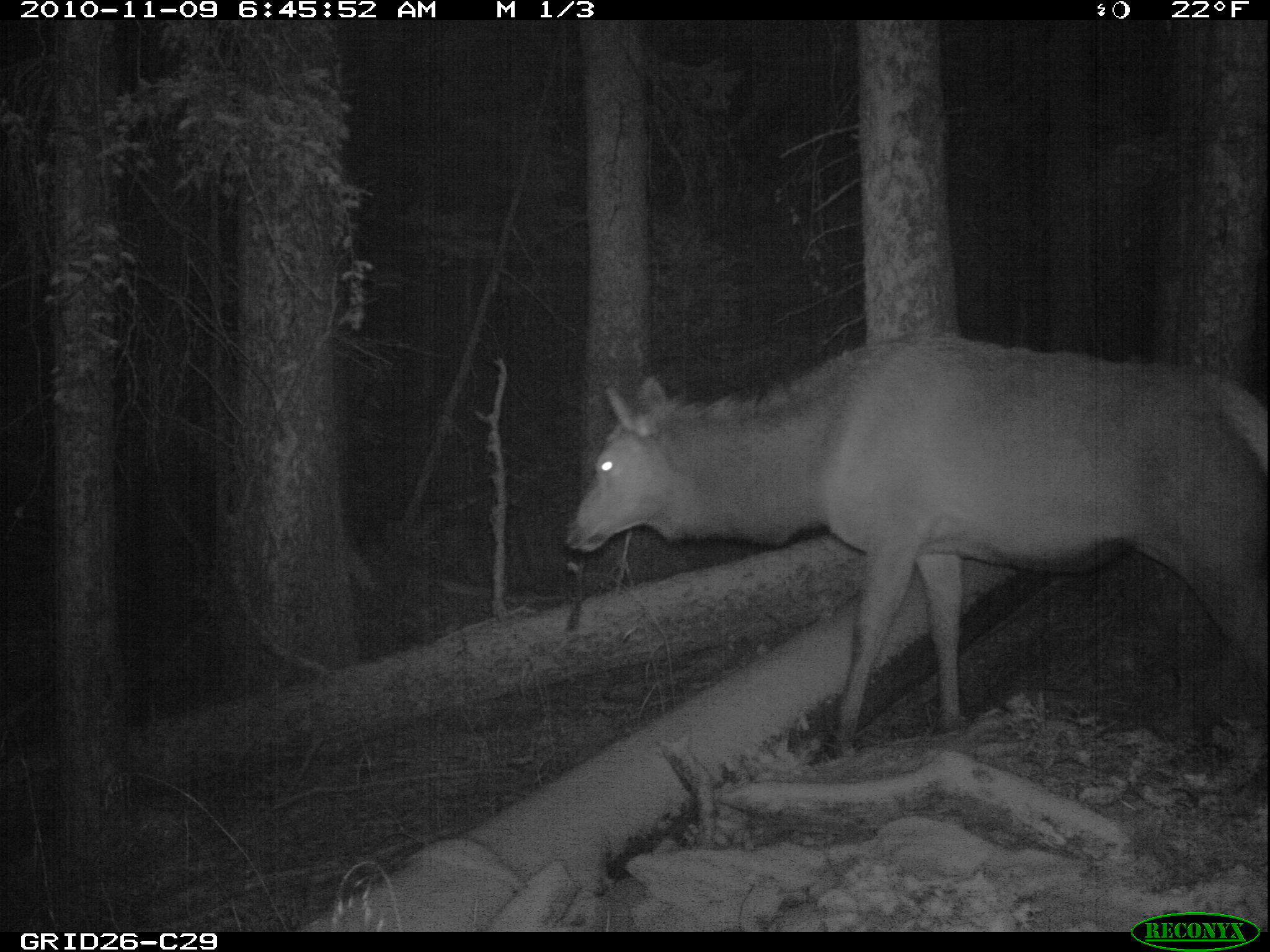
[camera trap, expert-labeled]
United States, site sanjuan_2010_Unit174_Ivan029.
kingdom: Animalia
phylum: Chordata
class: Mammalia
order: Artiodactyla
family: Cervidae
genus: Cervus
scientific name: Cervus elaphus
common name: red deer